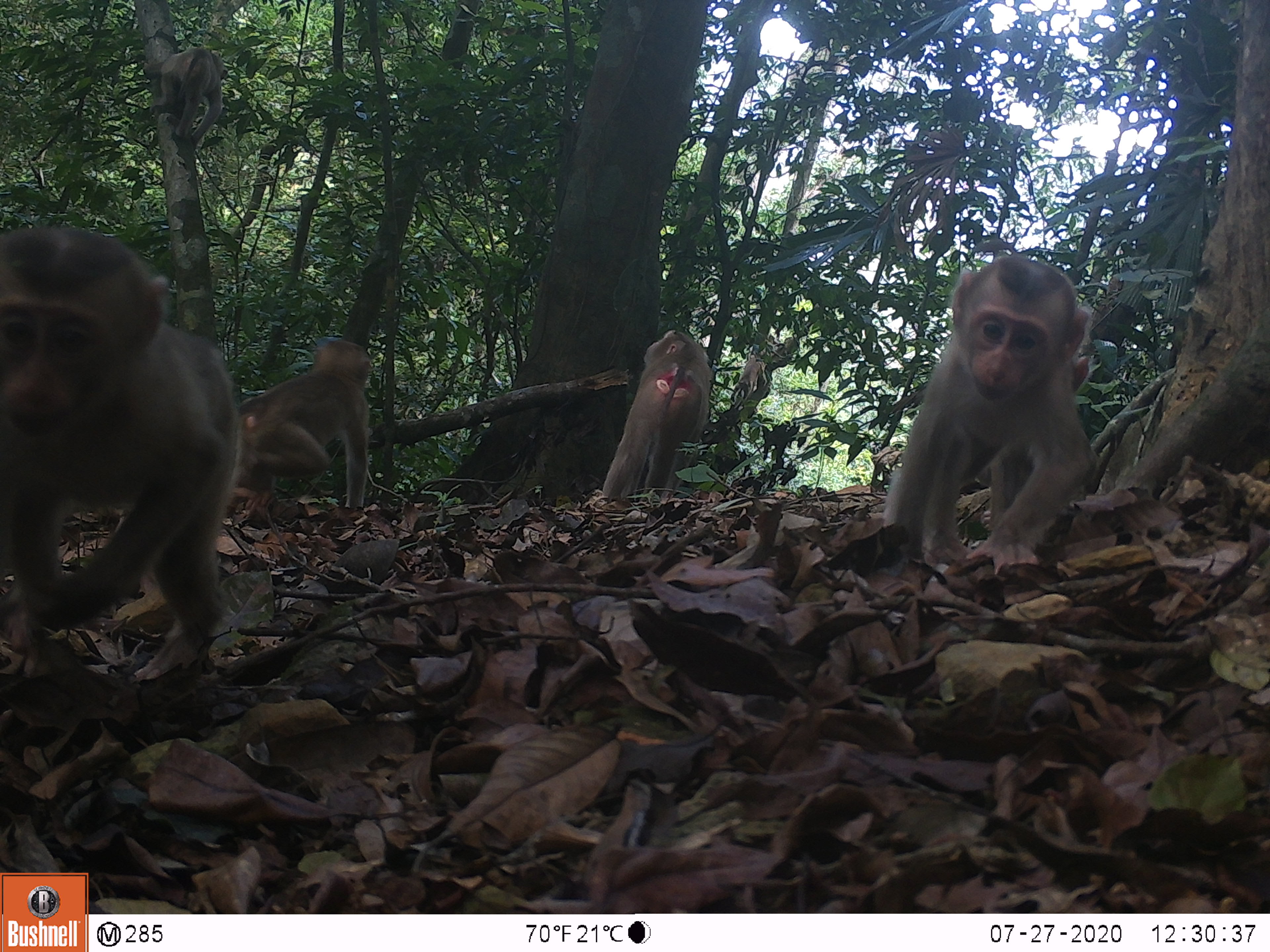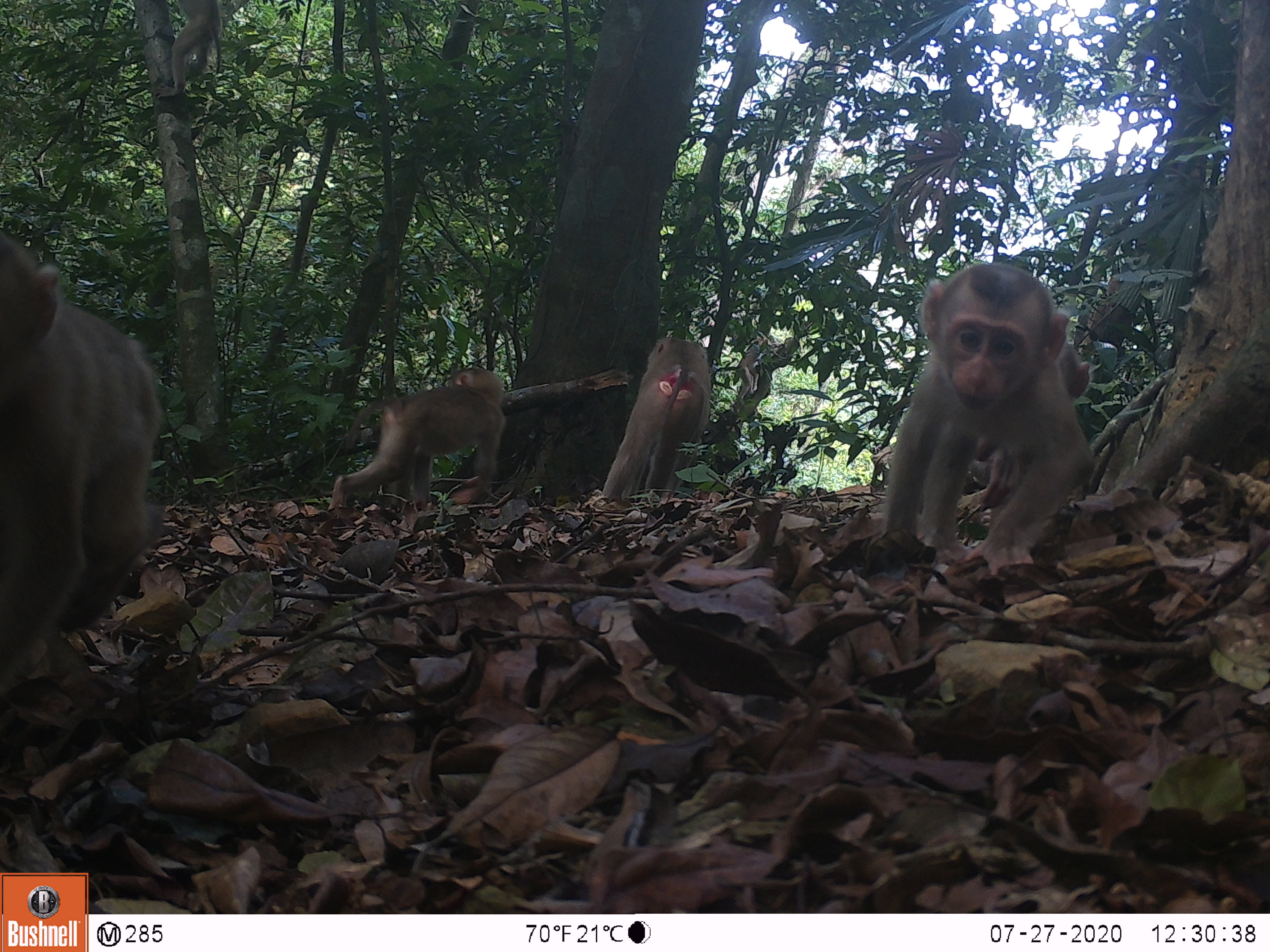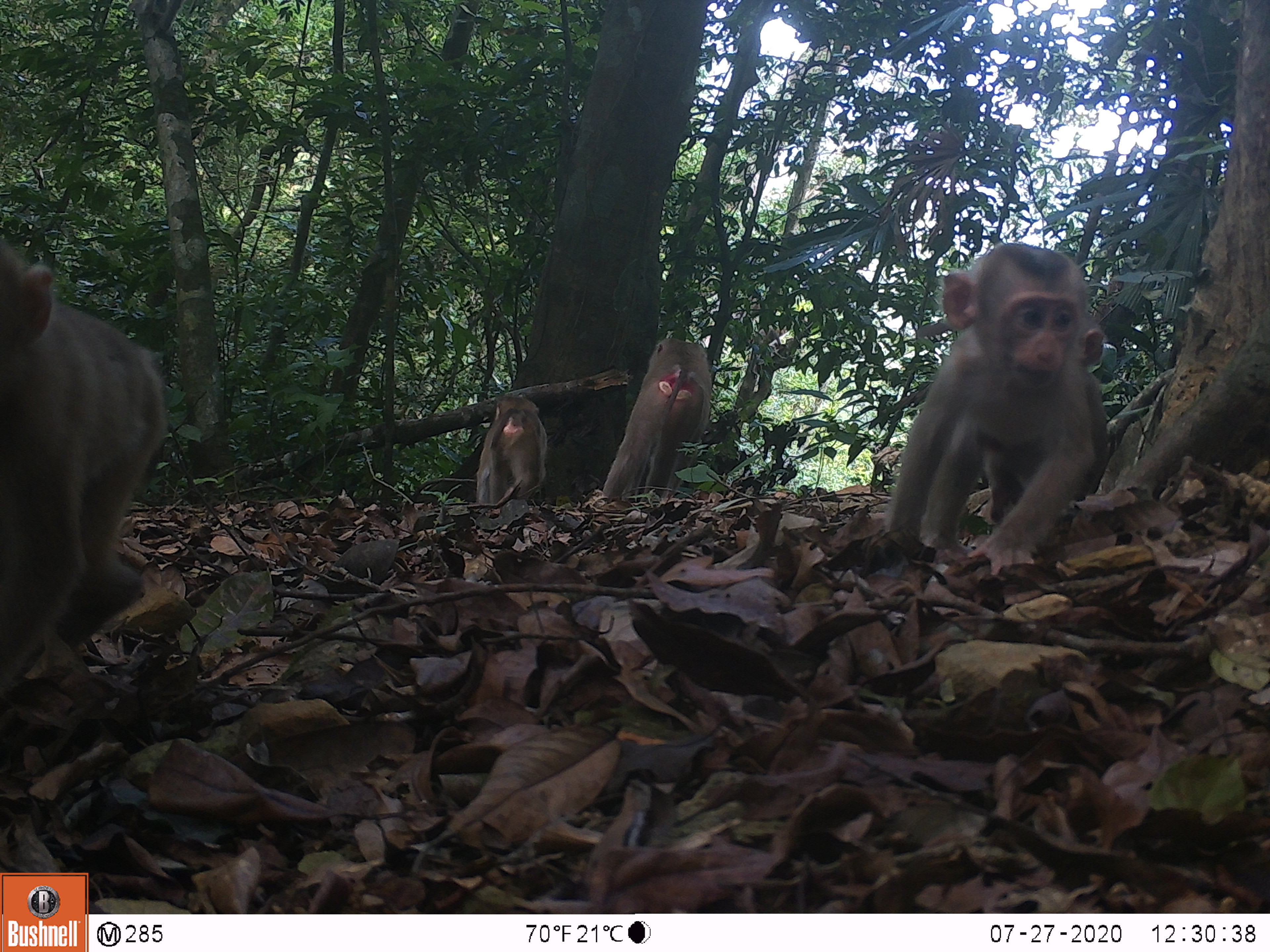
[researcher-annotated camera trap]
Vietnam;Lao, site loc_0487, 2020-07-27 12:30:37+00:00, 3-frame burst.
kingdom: Animalia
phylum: Chordata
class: Mammalia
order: Primates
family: Cercopithecidae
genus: Macaca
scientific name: Macaca nemestrina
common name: pig-tailed macaque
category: pig tailed macaque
Pig tailed macaque (pig-tailed macaque) (Macaca nemestrina). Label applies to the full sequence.